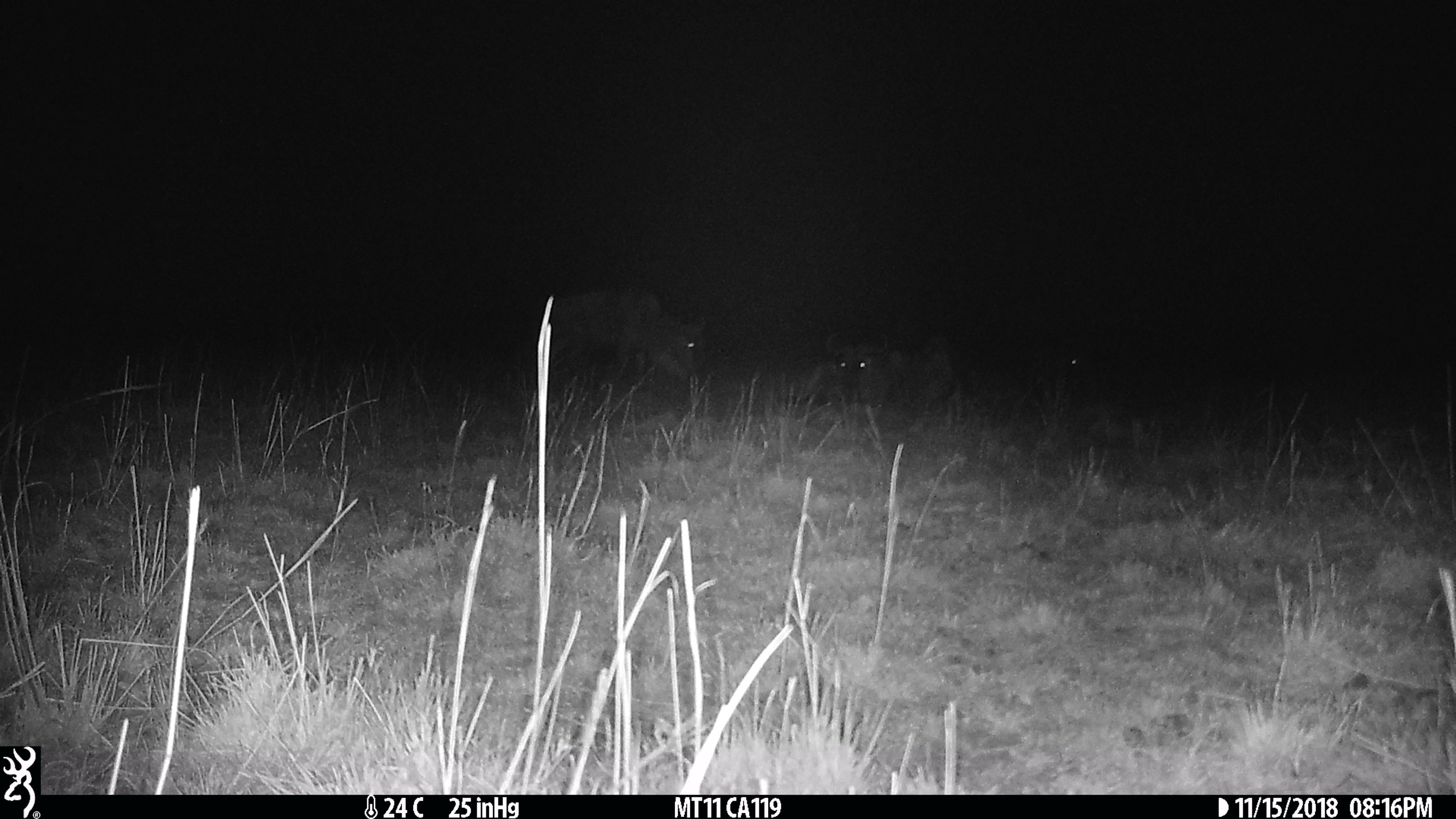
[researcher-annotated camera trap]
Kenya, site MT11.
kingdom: Animalia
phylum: Chordata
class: Mammalia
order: Artiodactyla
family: Bovidae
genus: Connochaetes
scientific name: Connochaetes taurinus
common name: blue wildebeest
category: wildebeest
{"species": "wildebeest (blue wildebeest) (Connochaetes taurinus)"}